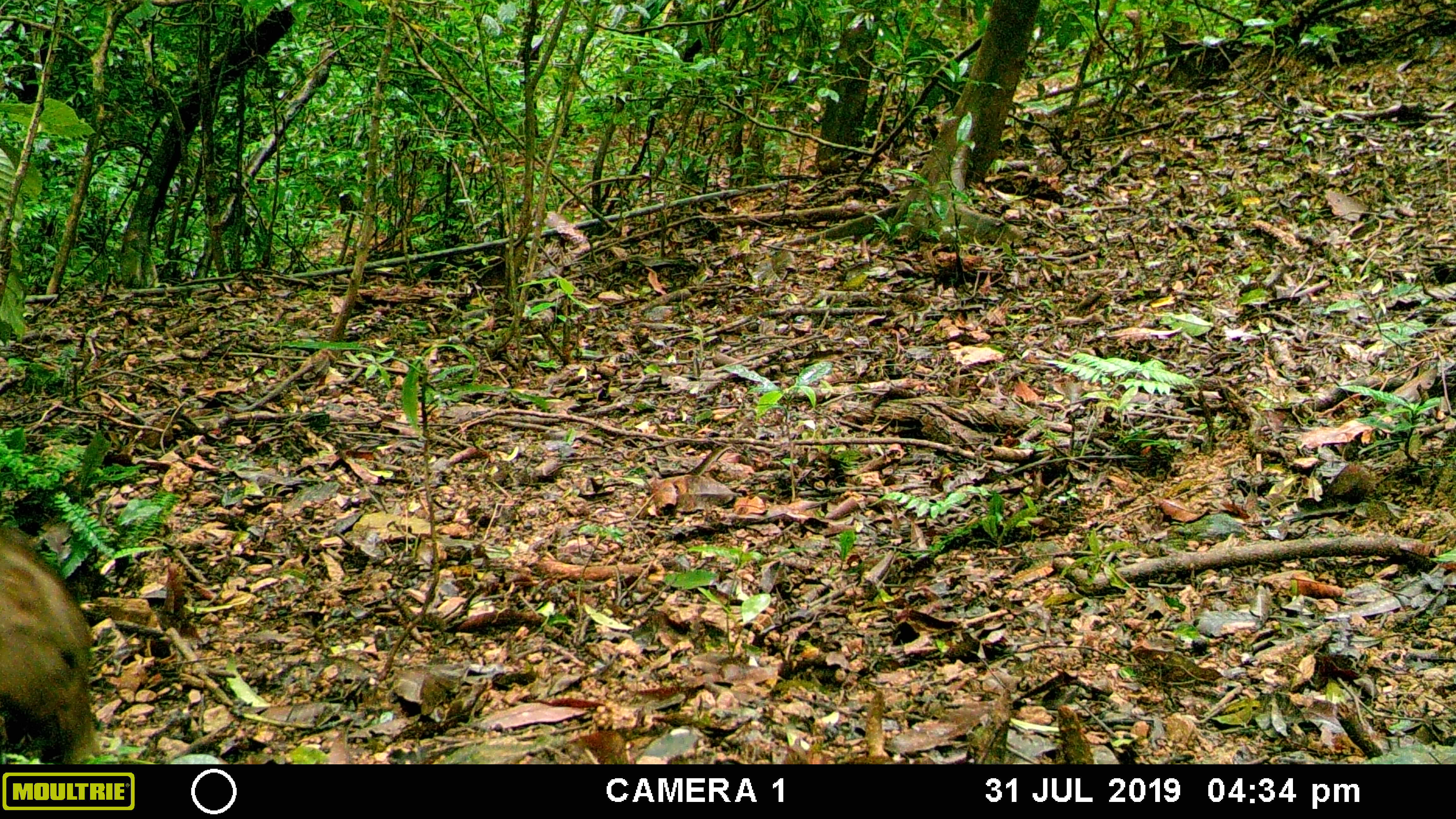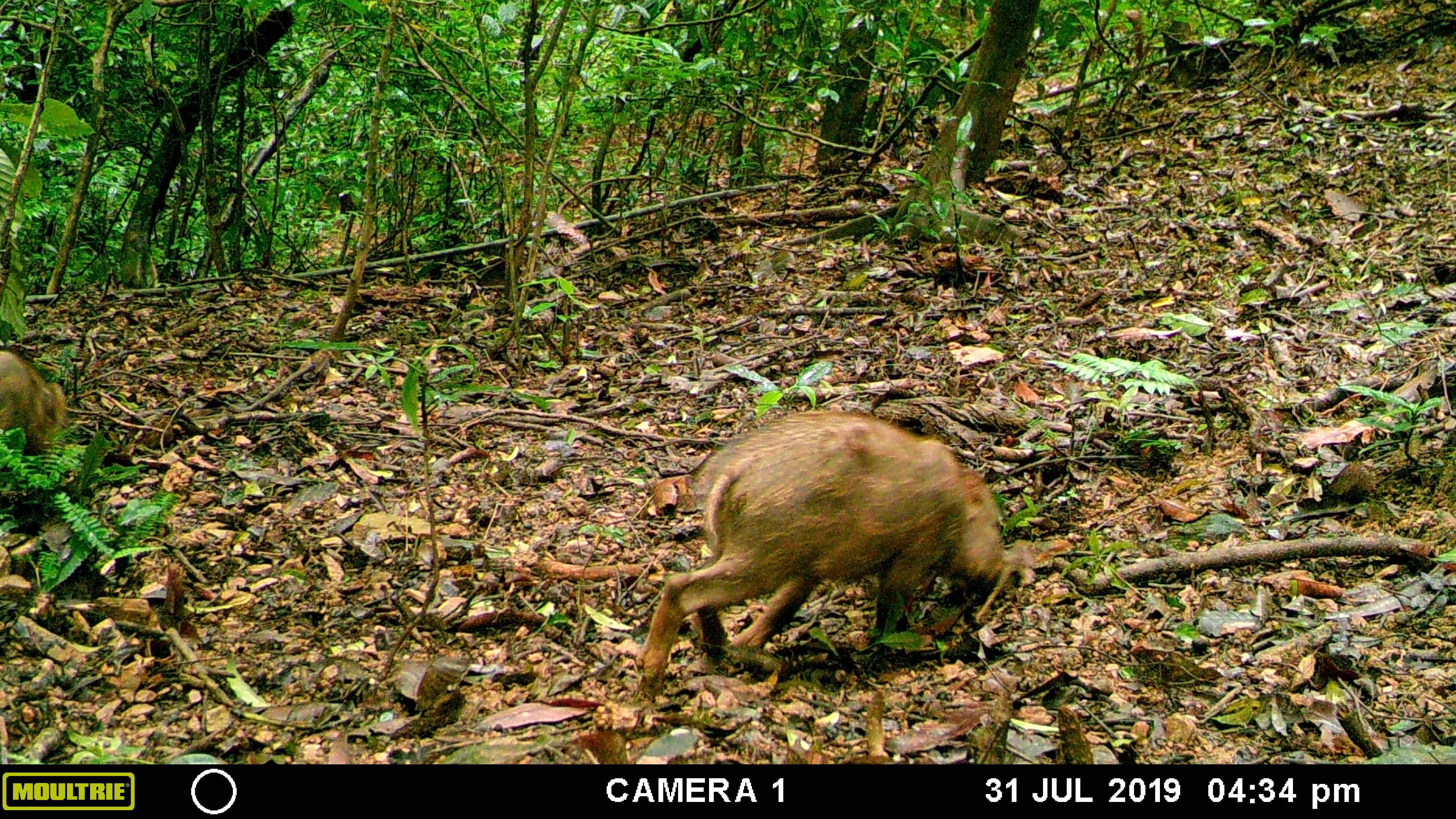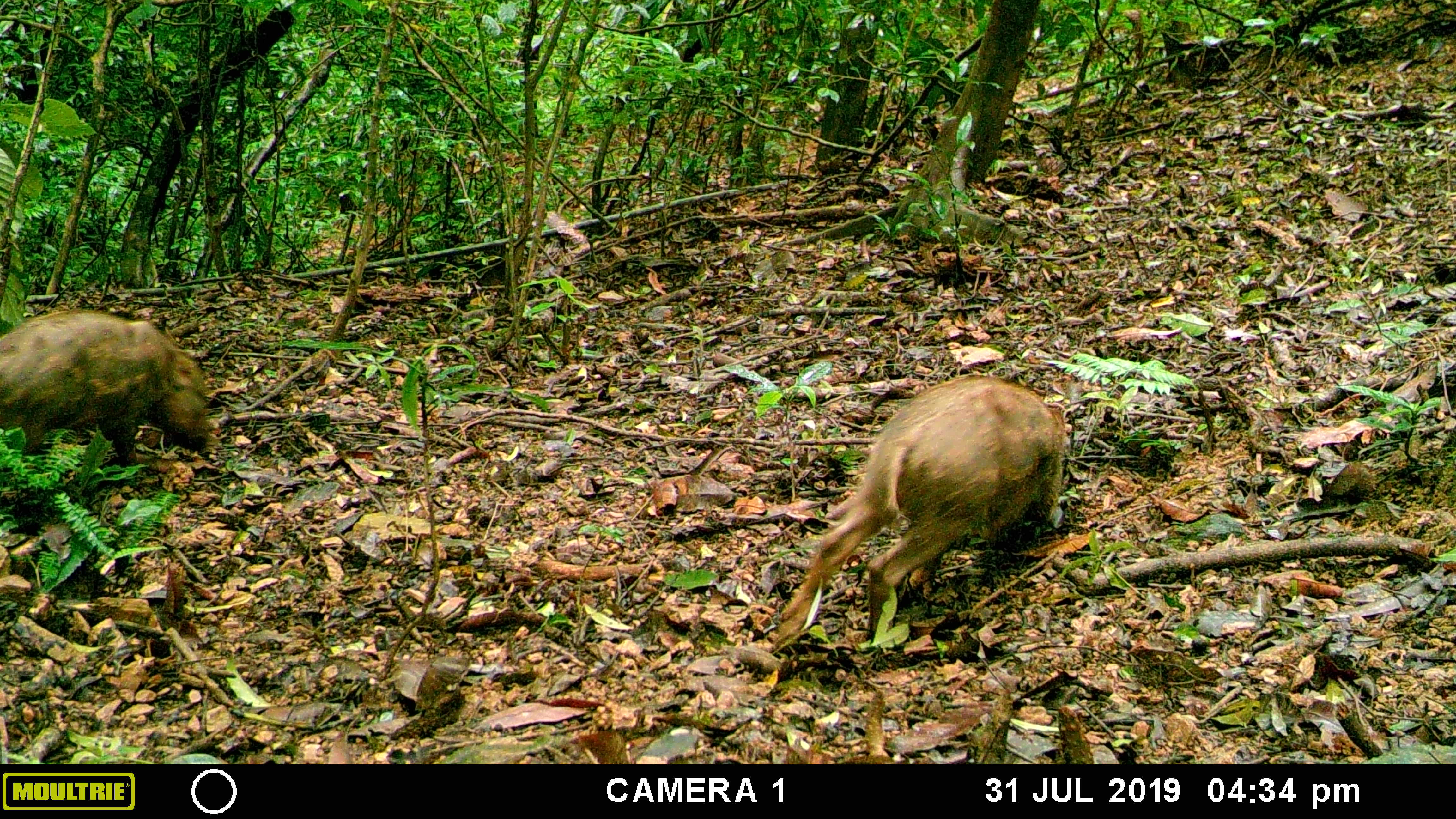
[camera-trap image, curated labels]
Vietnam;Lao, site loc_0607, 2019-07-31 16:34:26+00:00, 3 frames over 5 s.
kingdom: Animalia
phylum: Chordata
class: Mammalia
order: Artiodactyla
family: Suidae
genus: Sus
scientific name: Sus scrofa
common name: eurasian wild pig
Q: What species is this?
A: Eurasian wild pig (Sus scrofa).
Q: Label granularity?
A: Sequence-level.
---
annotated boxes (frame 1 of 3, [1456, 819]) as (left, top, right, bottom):
eurasian wild pig: (0, 522, 102, 764)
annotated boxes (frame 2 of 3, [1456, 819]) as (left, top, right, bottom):
eurasian wild pig: (632, 409, 1011, 703); (0, 350, 69, 457)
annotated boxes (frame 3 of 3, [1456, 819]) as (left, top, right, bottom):
eurasian wild pig: (769, 371, 1073, 656); (0, 306, 213, 476)